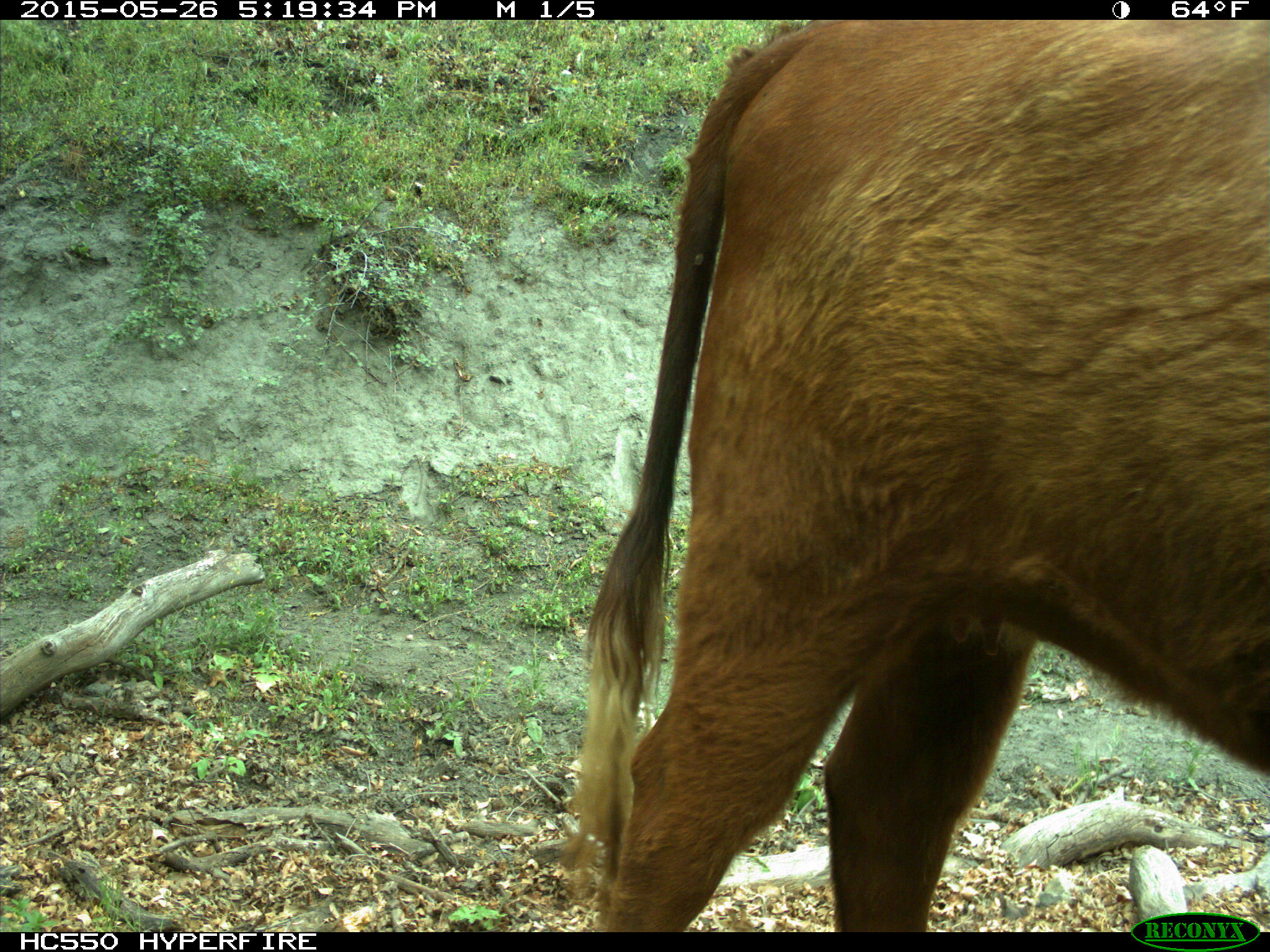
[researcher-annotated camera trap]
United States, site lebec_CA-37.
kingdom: Animalia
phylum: Chordata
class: Mammalia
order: Artiodactyla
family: Bovidae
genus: Bos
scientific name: Bos taurus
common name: domestic cow